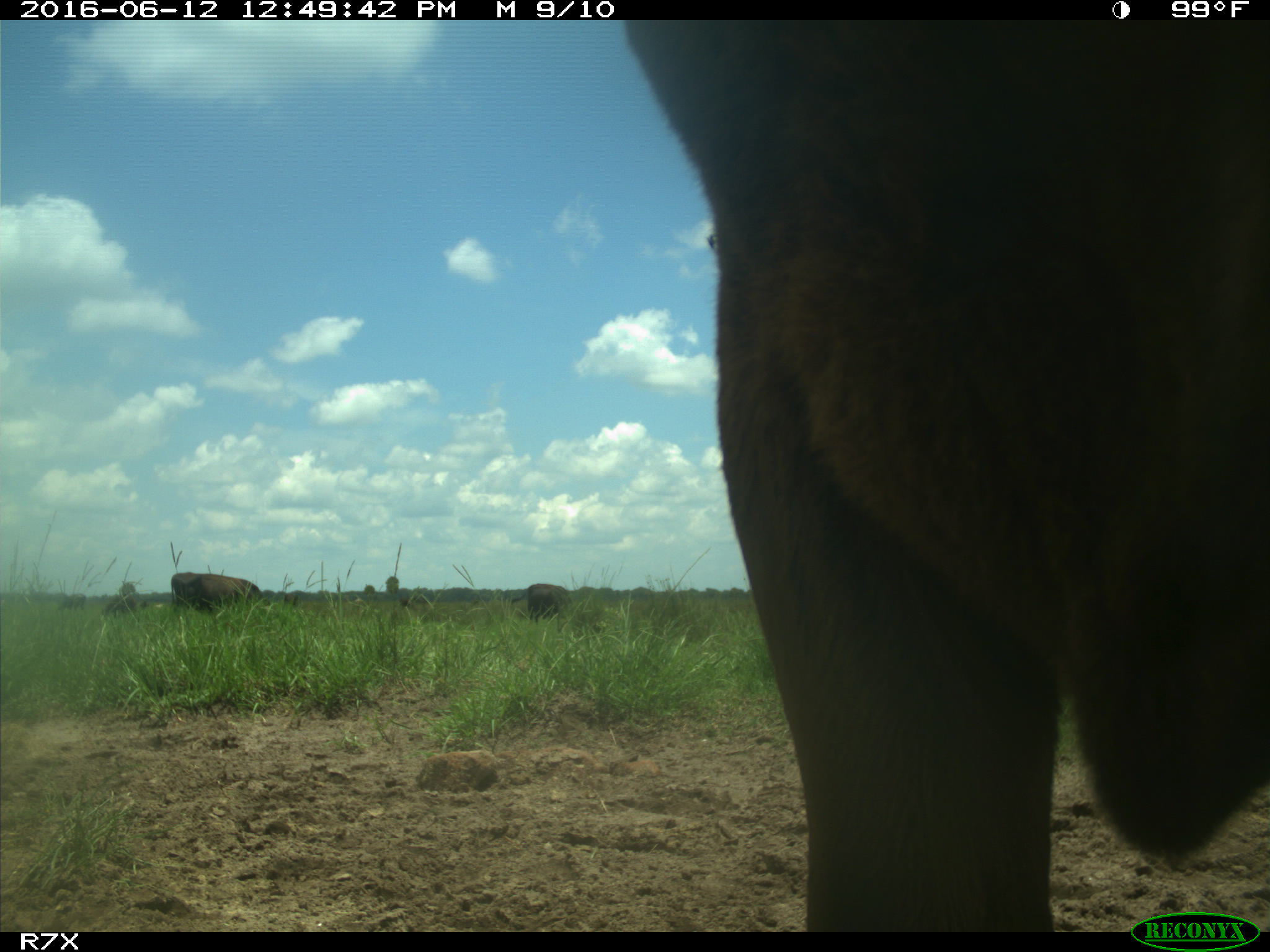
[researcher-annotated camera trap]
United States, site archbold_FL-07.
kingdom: Animalia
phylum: Chordata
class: Mammalia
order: Artiodactyla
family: Bovidae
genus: Bos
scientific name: Bos taurus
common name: domestic cow